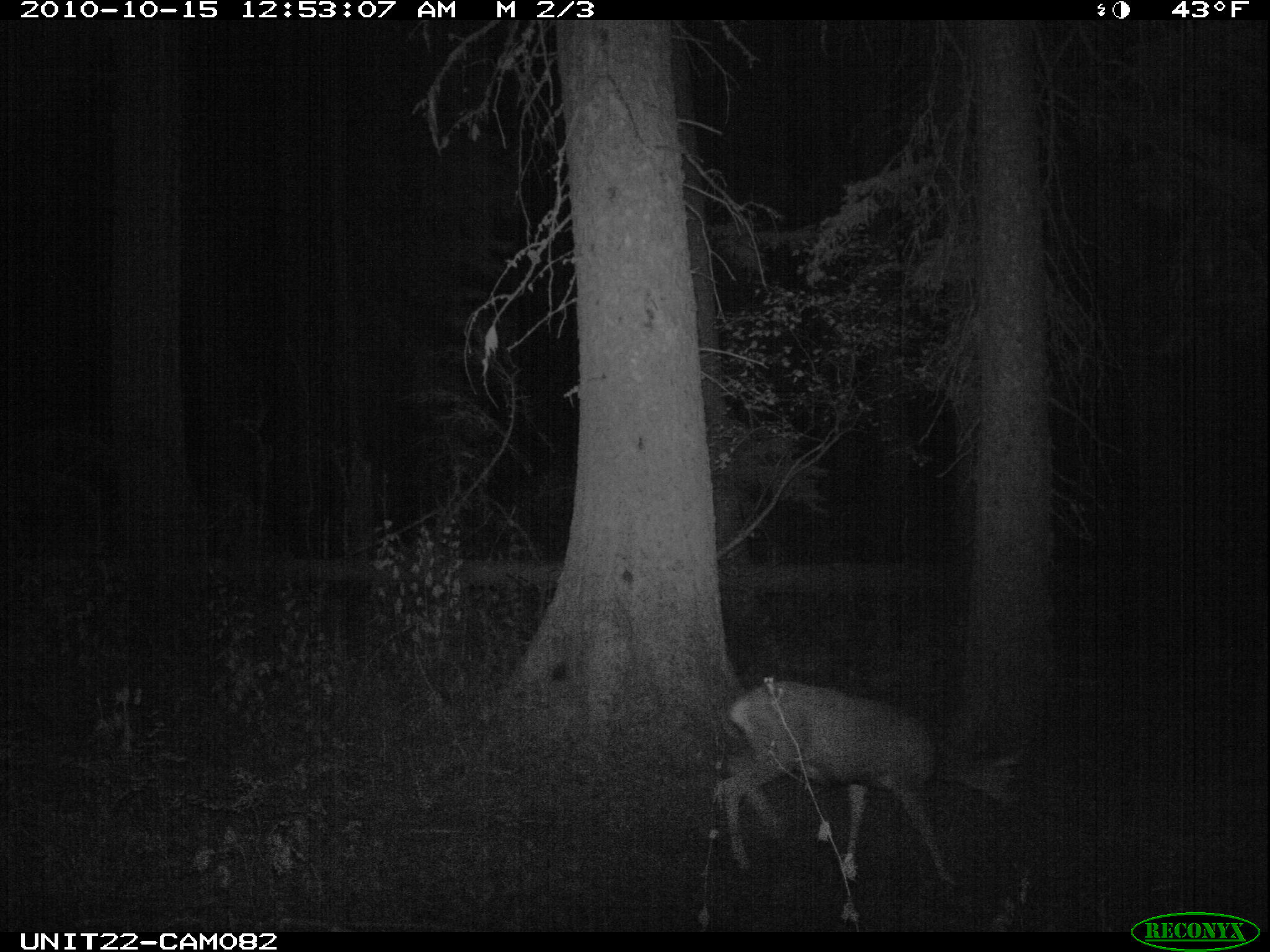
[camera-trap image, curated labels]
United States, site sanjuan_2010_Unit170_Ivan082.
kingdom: Animalia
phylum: Chordata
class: Mammalia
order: Artiodactyla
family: Cervidae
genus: Odocoileus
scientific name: Odocoileus hemionus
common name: mule deer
Odocoileus hemionus (mule deer).